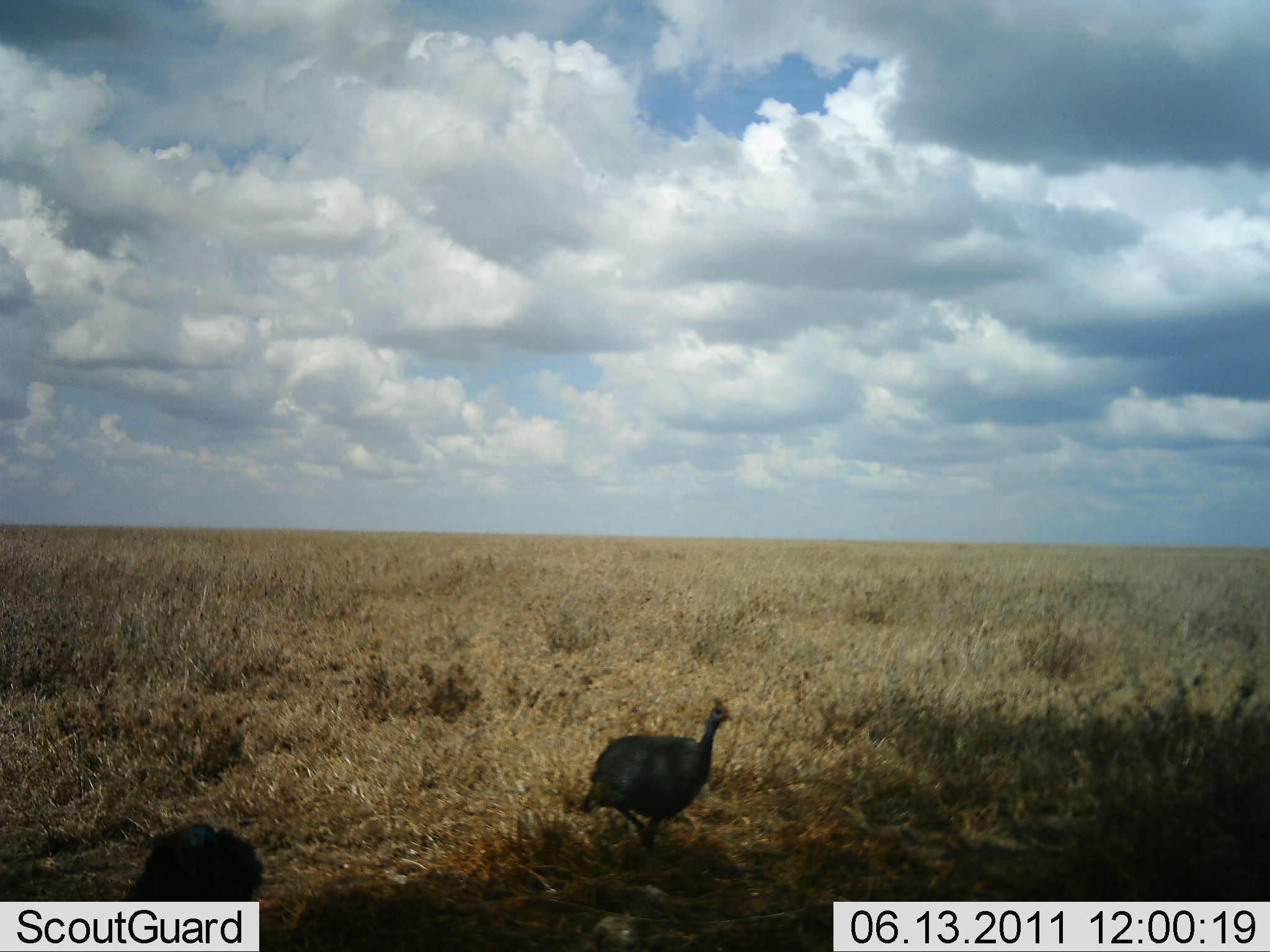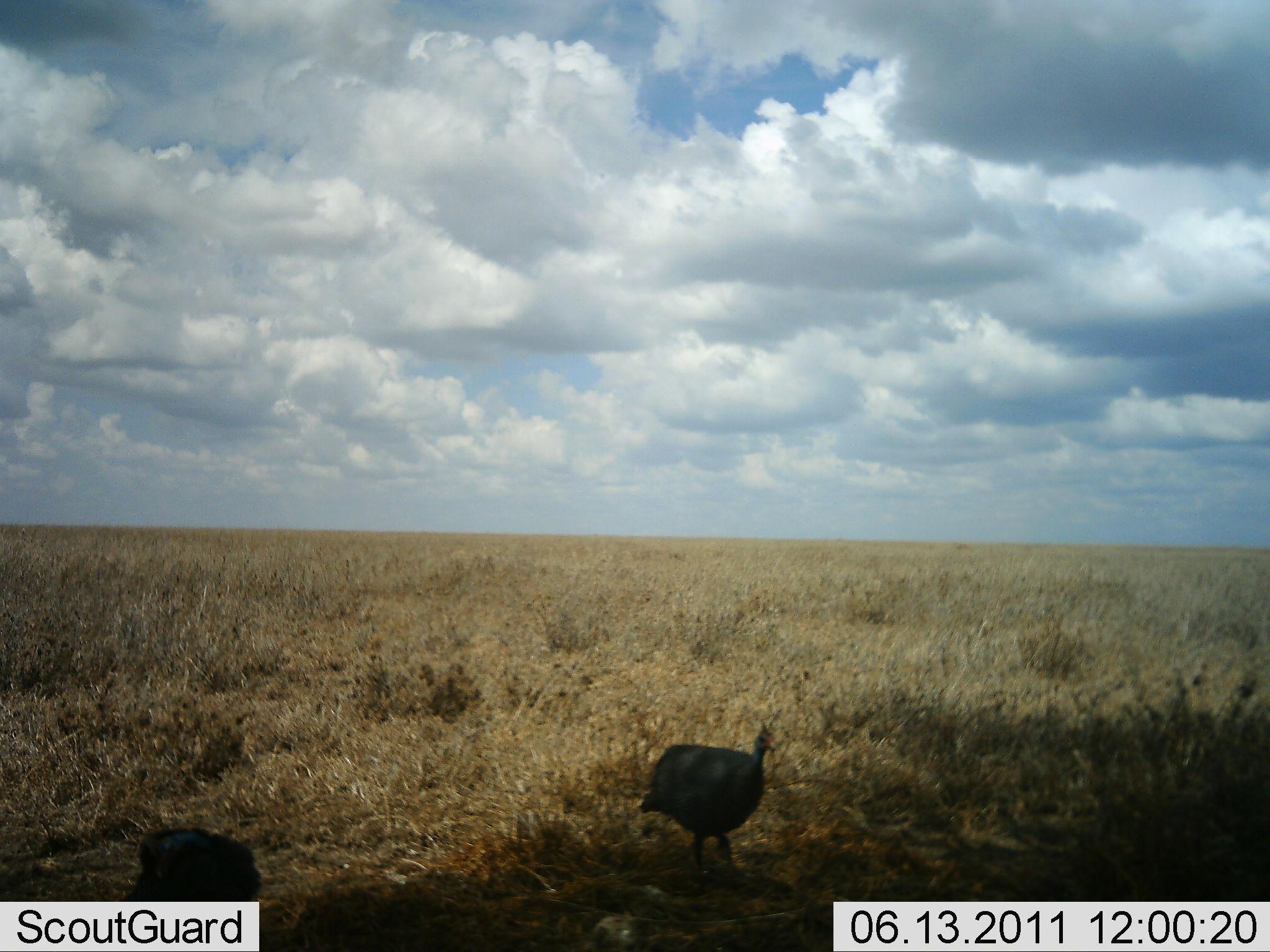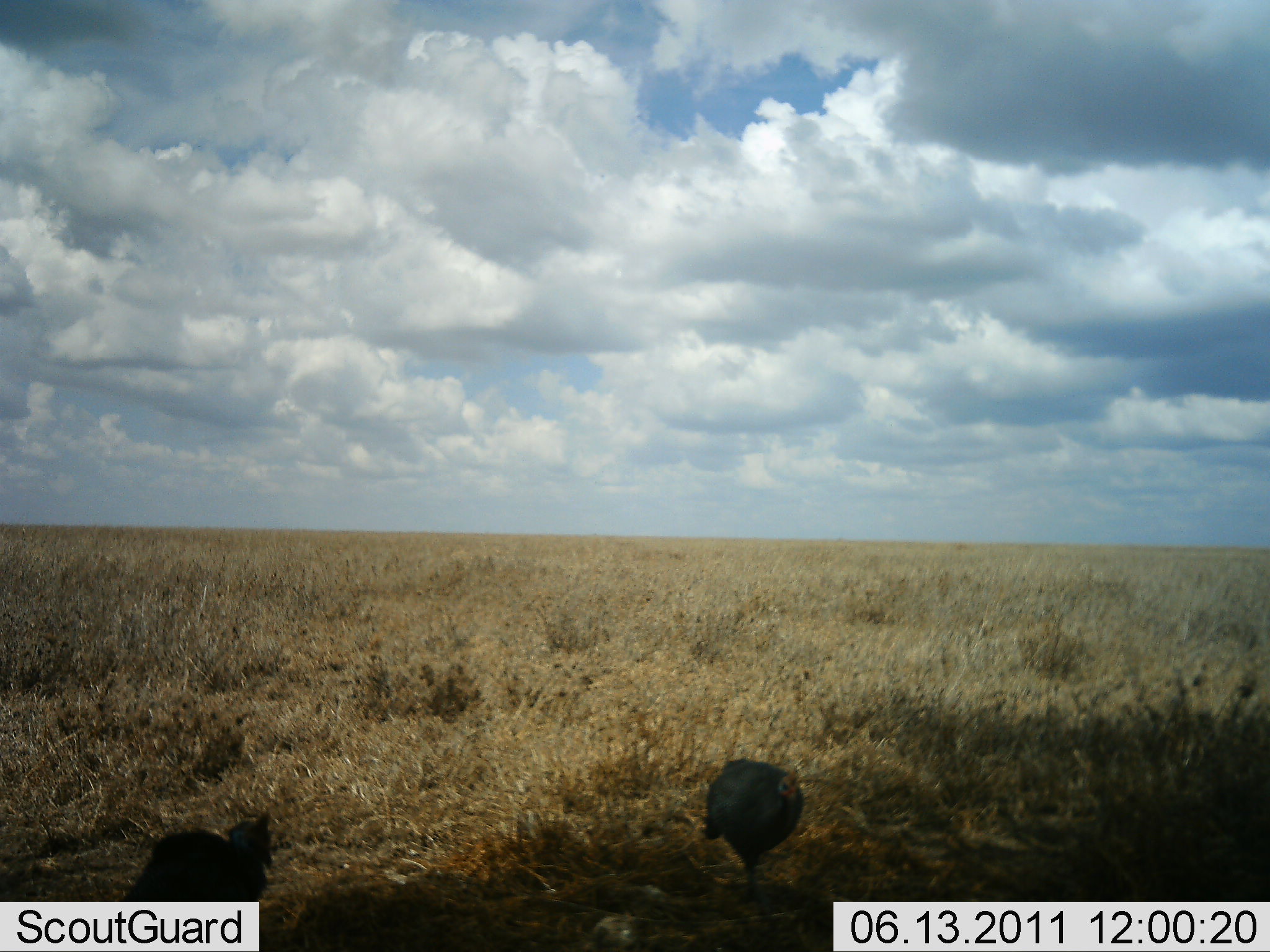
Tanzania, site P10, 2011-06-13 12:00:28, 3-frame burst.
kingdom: Animalia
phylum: Chordata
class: Aves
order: Galliformes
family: Numididae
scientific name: Numididae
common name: guinea fowl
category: guineafowl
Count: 2.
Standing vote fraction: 38%.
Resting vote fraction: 6%.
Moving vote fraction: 62%.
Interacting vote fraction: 0%.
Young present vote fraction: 0%.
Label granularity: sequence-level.